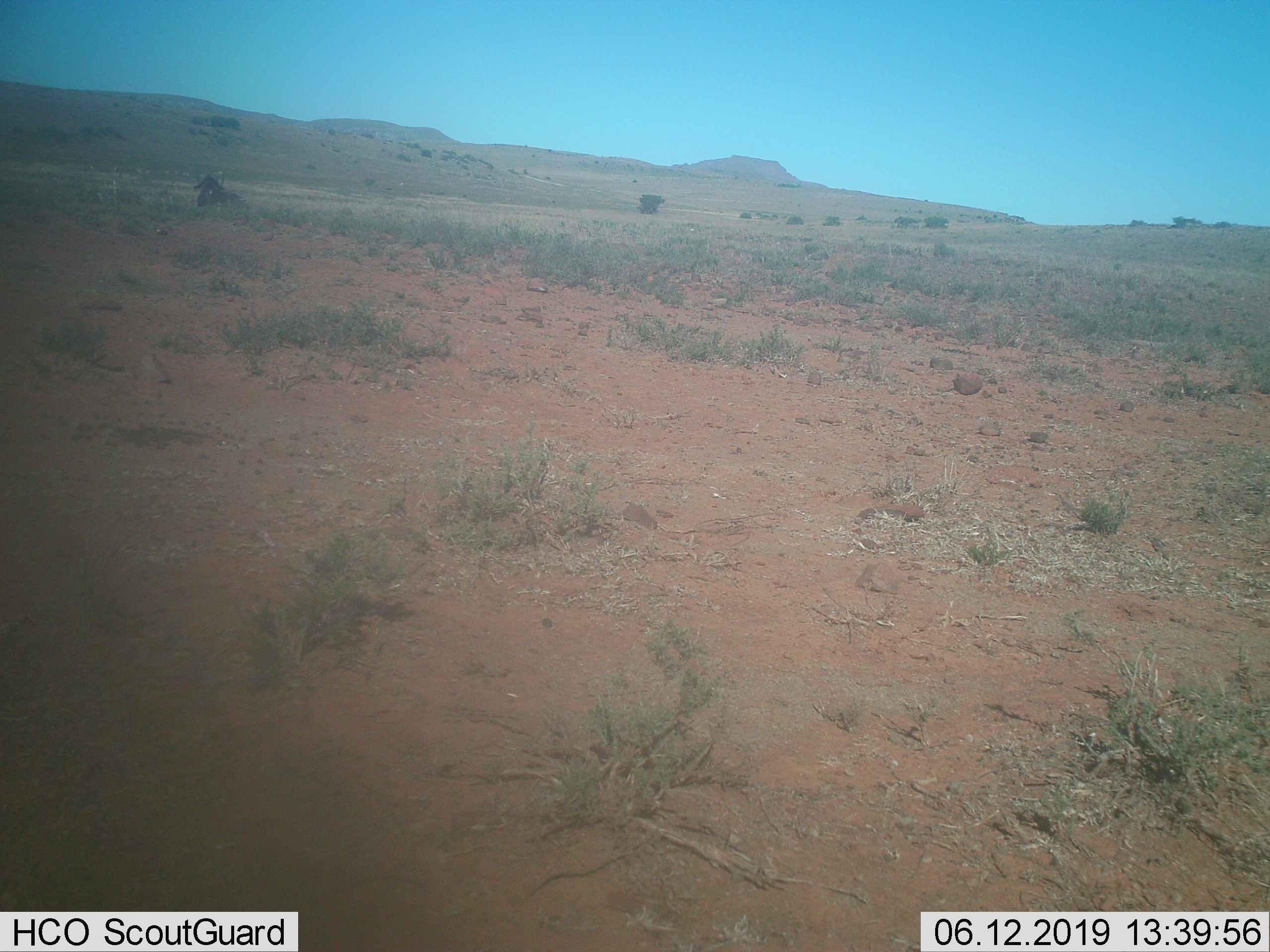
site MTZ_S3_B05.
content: unidentified animal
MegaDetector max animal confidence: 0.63